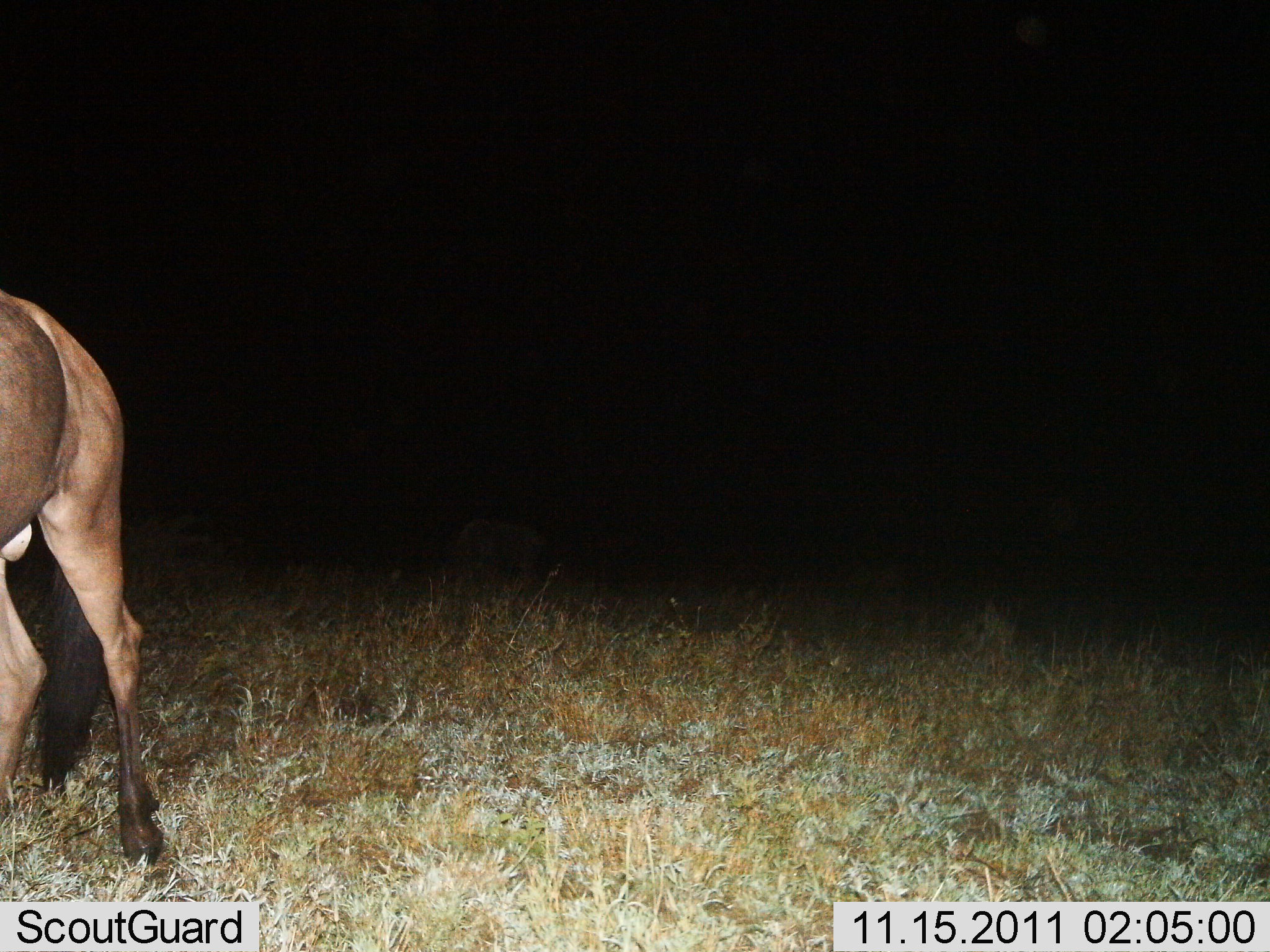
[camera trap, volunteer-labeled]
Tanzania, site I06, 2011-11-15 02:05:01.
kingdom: Animalia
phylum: Chordata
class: Mammalia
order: Artiodactyla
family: Bovidae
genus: Connochaetes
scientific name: Connochaetes taurinus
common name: blue wildebeest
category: wildebeest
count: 1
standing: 89%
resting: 0%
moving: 11%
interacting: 0%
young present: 0%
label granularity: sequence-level